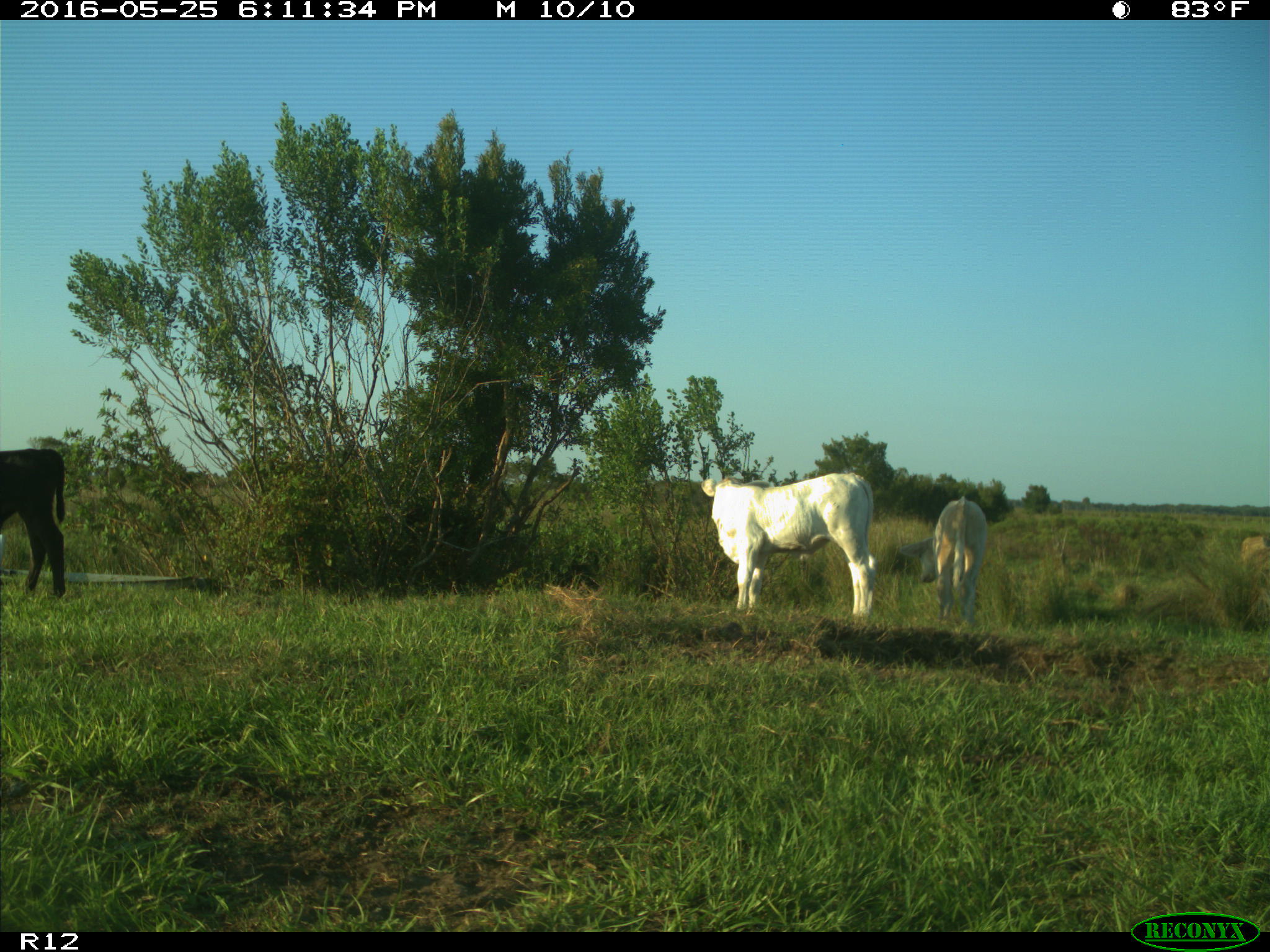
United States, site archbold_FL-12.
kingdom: Animalia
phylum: Chordata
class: Mammalia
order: Artiodactyla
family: Bovidae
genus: Bos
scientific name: Bos taurus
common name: domestic cow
Bos taurus (domestic cow).